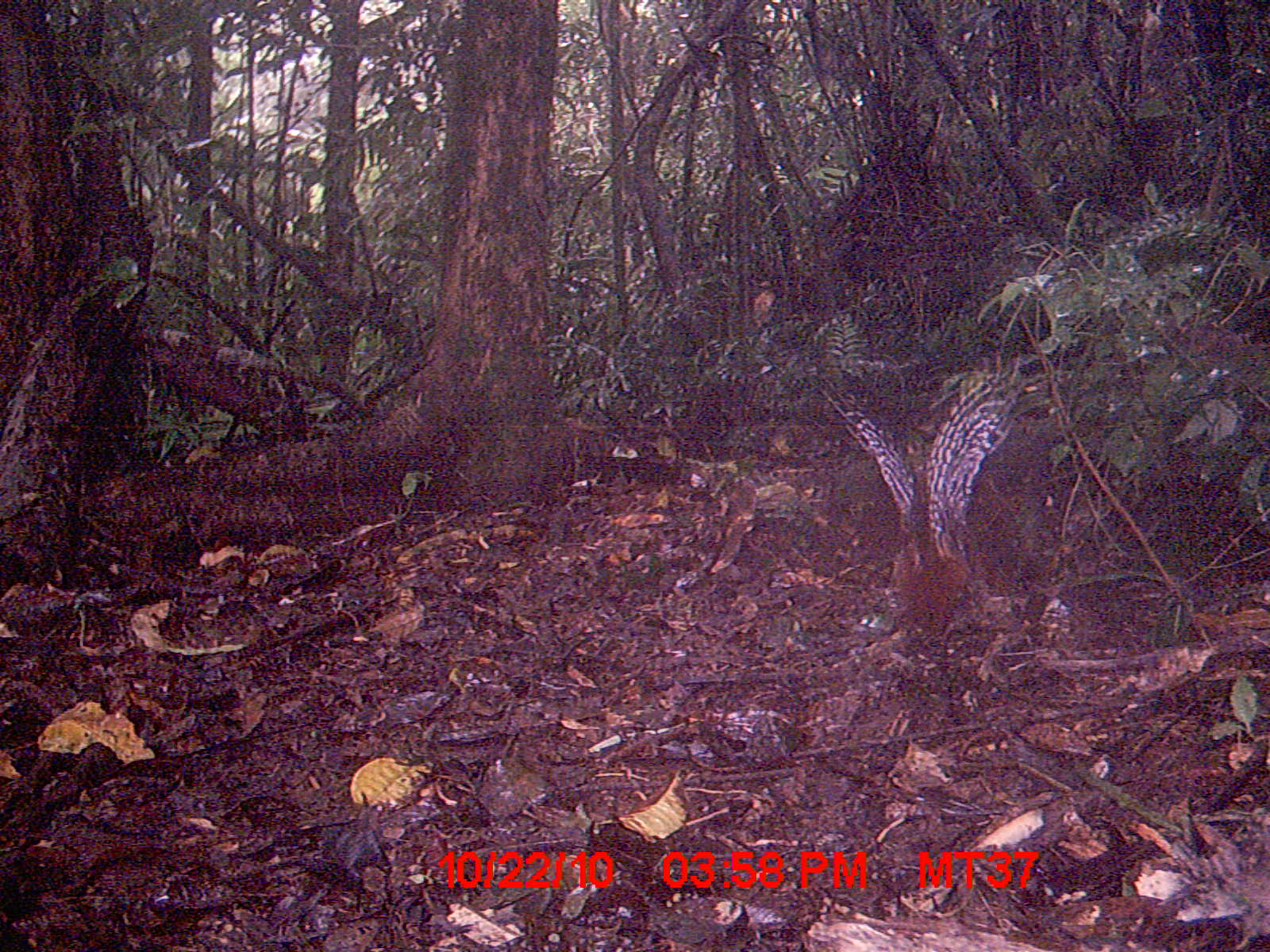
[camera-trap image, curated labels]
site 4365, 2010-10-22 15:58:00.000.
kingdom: Animalia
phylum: Chordata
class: Aves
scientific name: Aves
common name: bird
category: unknown bird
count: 1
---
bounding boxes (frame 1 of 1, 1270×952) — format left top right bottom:
unknown bird: 806 365 1025 649